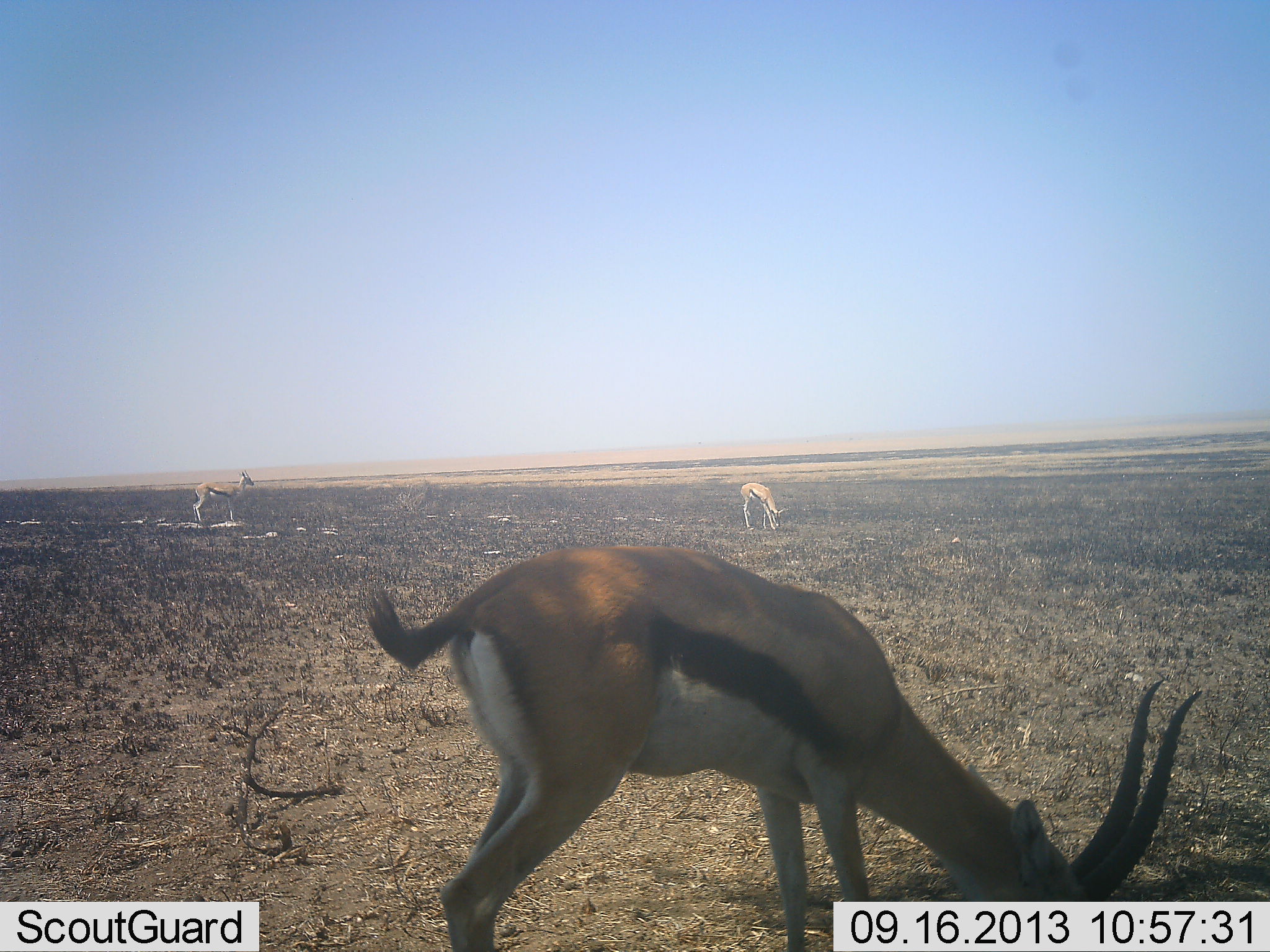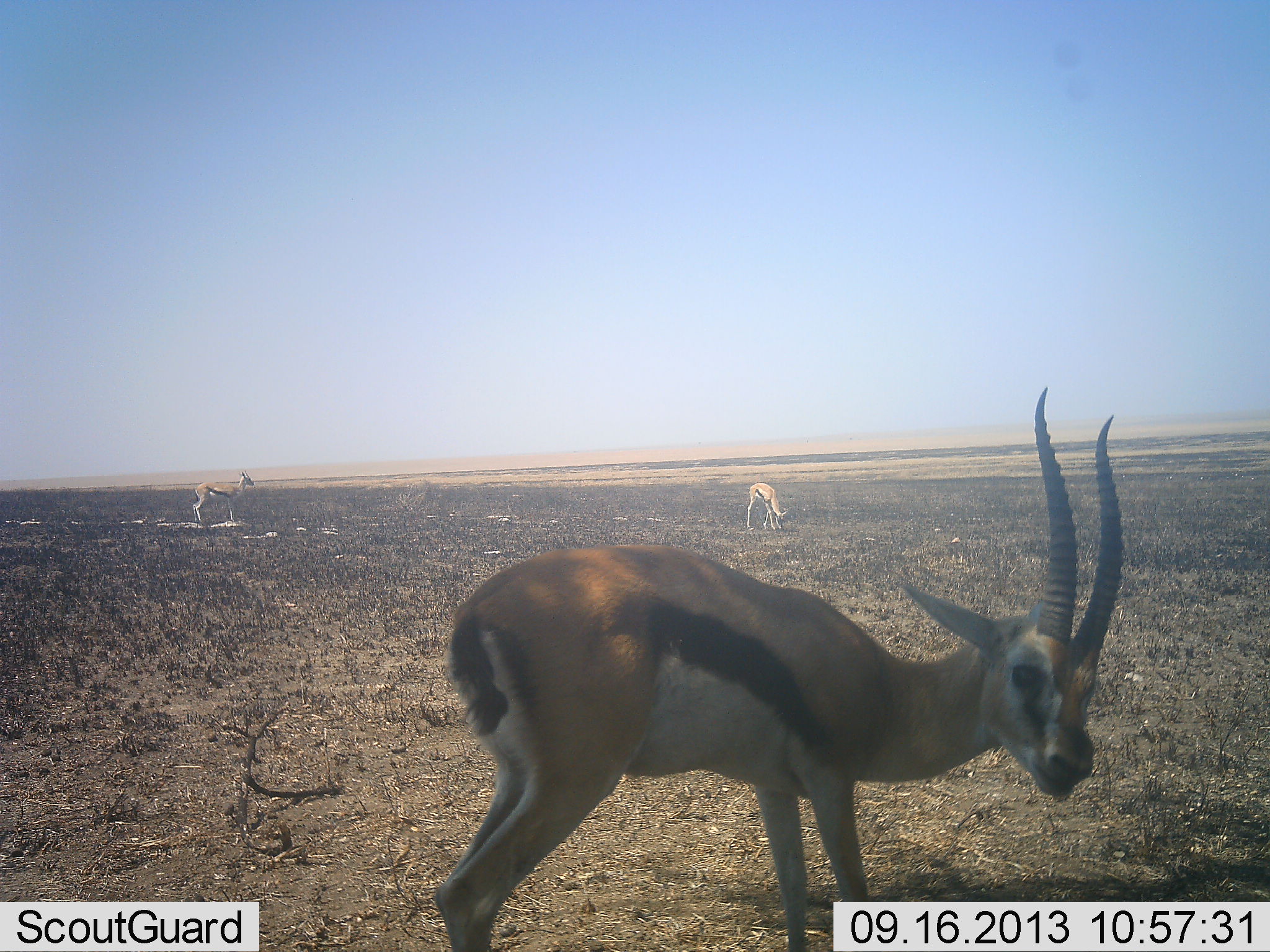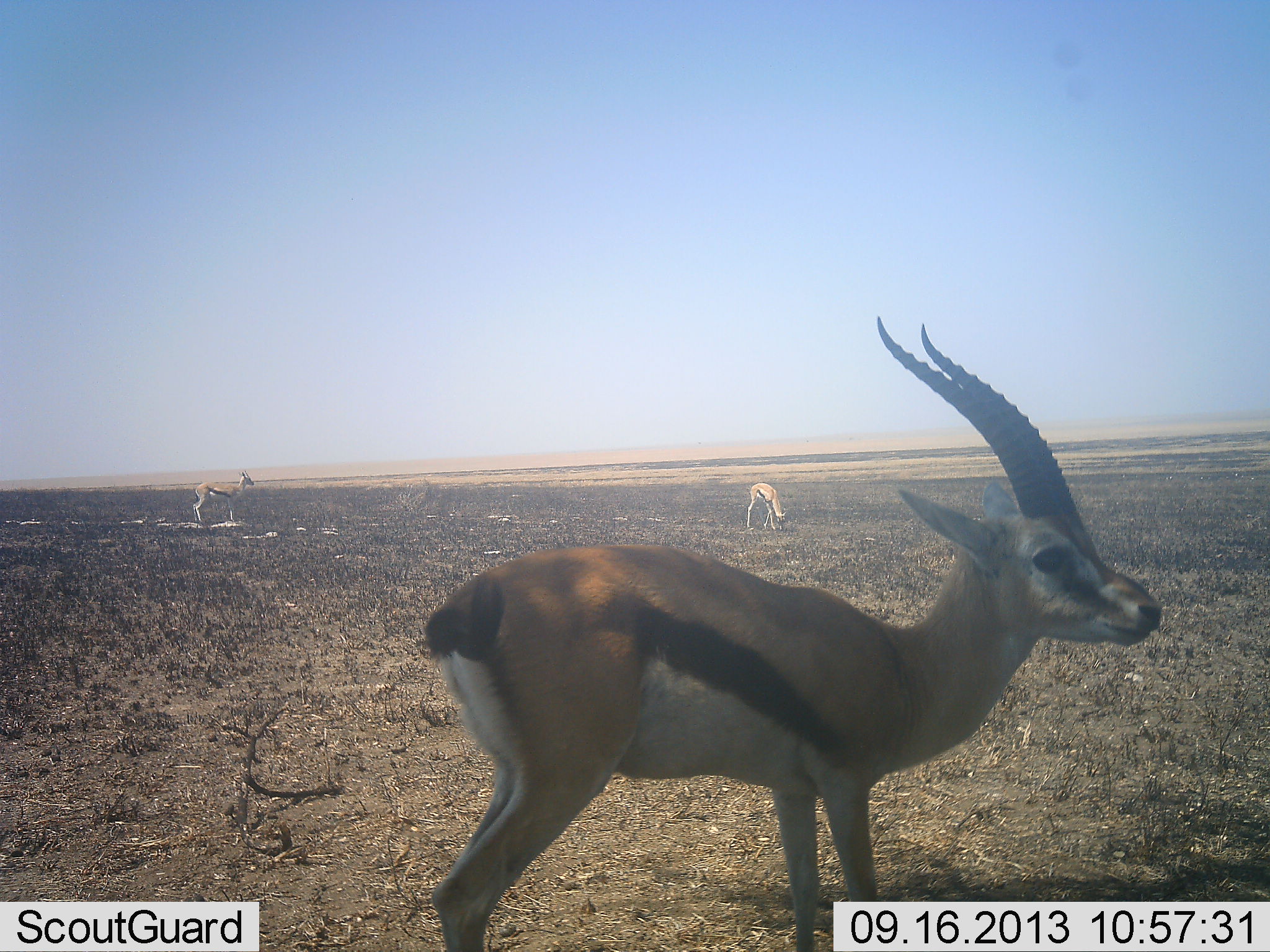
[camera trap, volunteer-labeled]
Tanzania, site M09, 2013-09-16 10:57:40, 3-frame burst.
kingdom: Animalia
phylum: Chordata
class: Mammalia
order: Artiodactyla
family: Bovidae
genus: Eudorcas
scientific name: Eudorcas thomsonii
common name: thomson's gazelle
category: gazellethomsons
Gazellethomsons (thomson's gazelle) (Eudorcas thomsonii), count 3. Behavior (volunteer vote fractions): standing 65%, resting 0%, moving 5%, interacting 0%. Young present (vote fraction): 0%. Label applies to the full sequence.